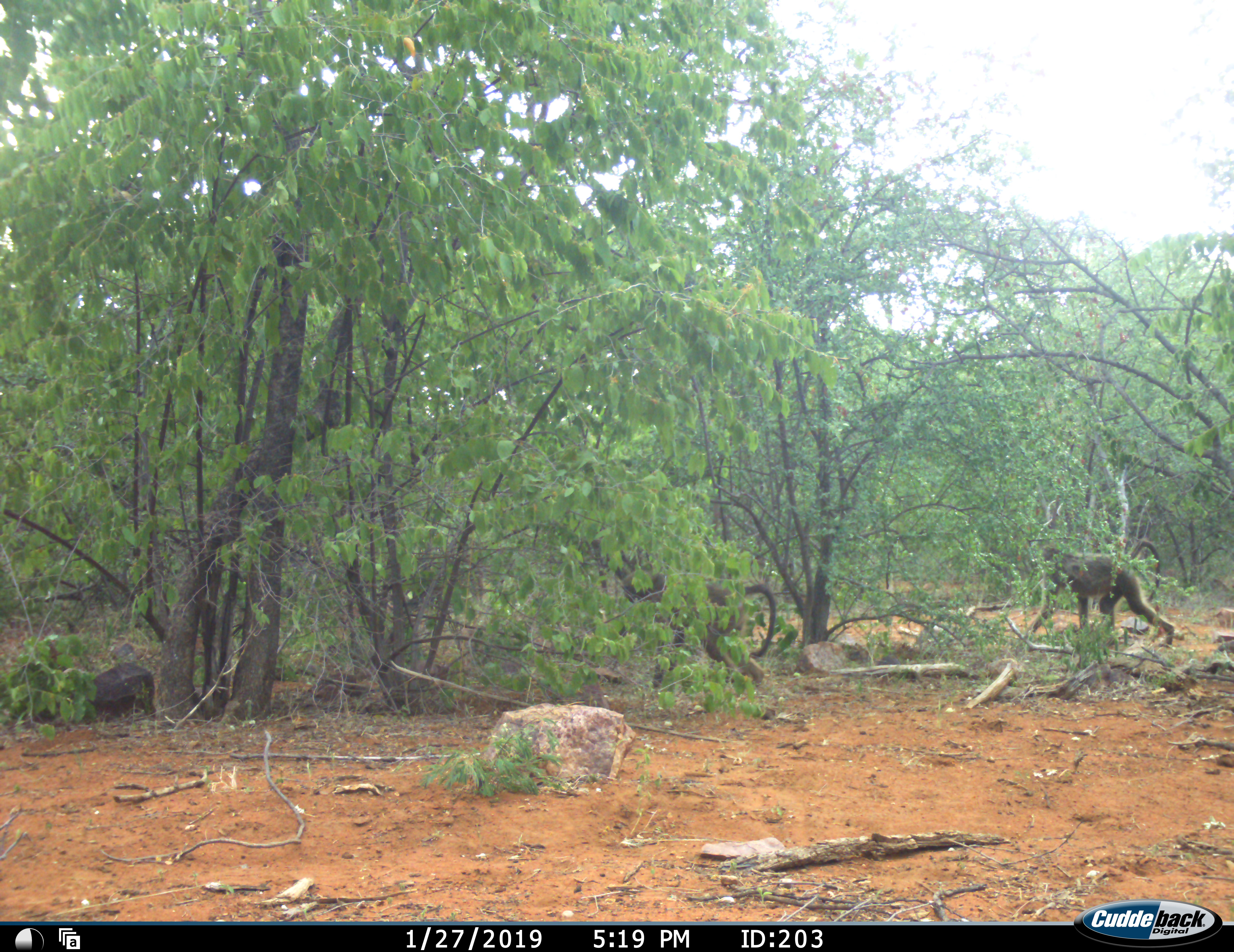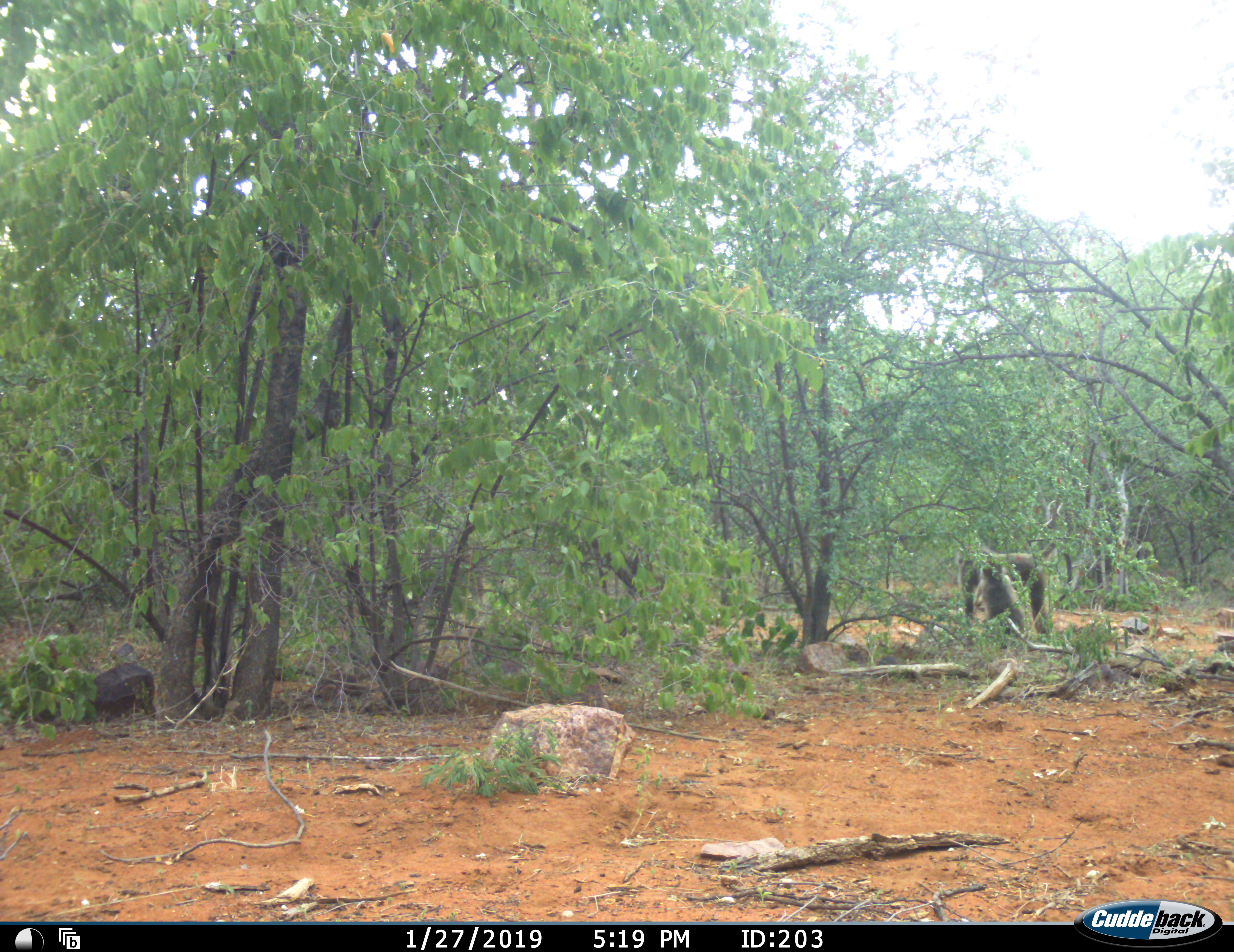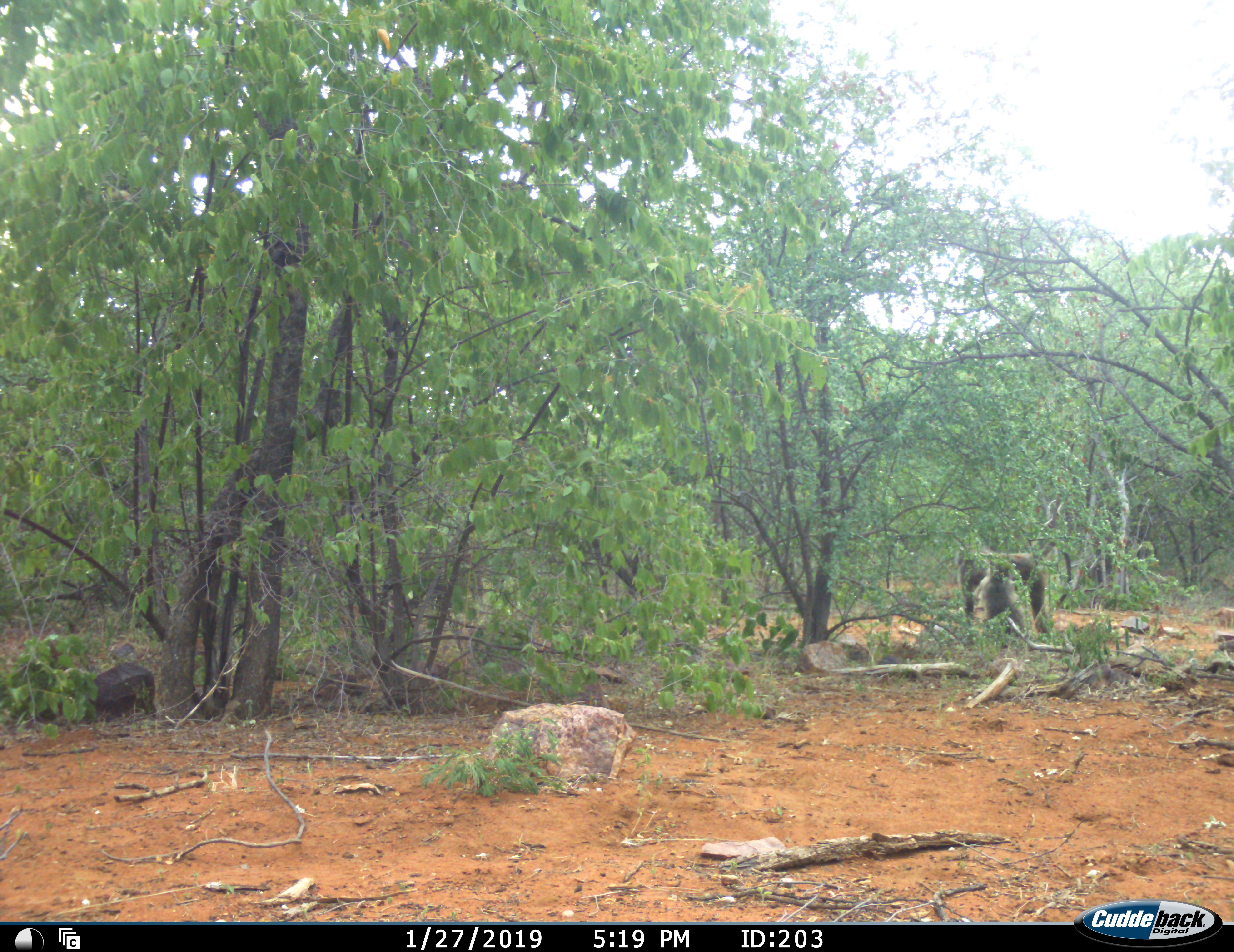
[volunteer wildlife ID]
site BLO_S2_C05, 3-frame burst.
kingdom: Animalia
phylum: Chordata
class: Mammalia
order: Primates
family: Cercopithecidae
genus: Papio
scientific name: Papio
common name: baboon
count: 2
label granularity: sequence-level